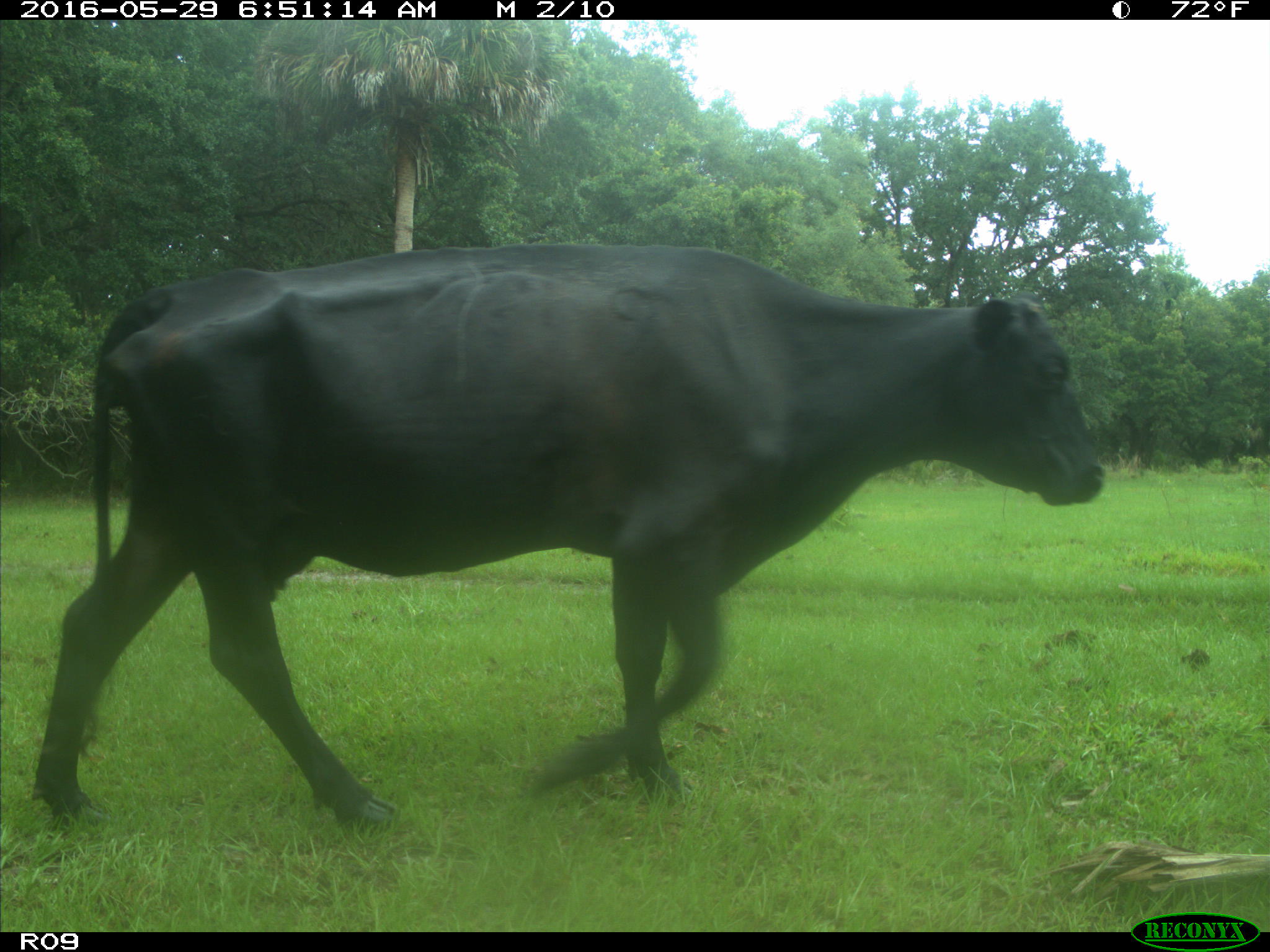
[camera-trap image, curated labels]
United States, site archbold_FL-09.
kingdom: Animalia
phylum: Chordata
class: Mammalia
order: Artiodactyla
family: Bovidae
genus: Bos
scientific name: Bos taurus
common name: domestic cow